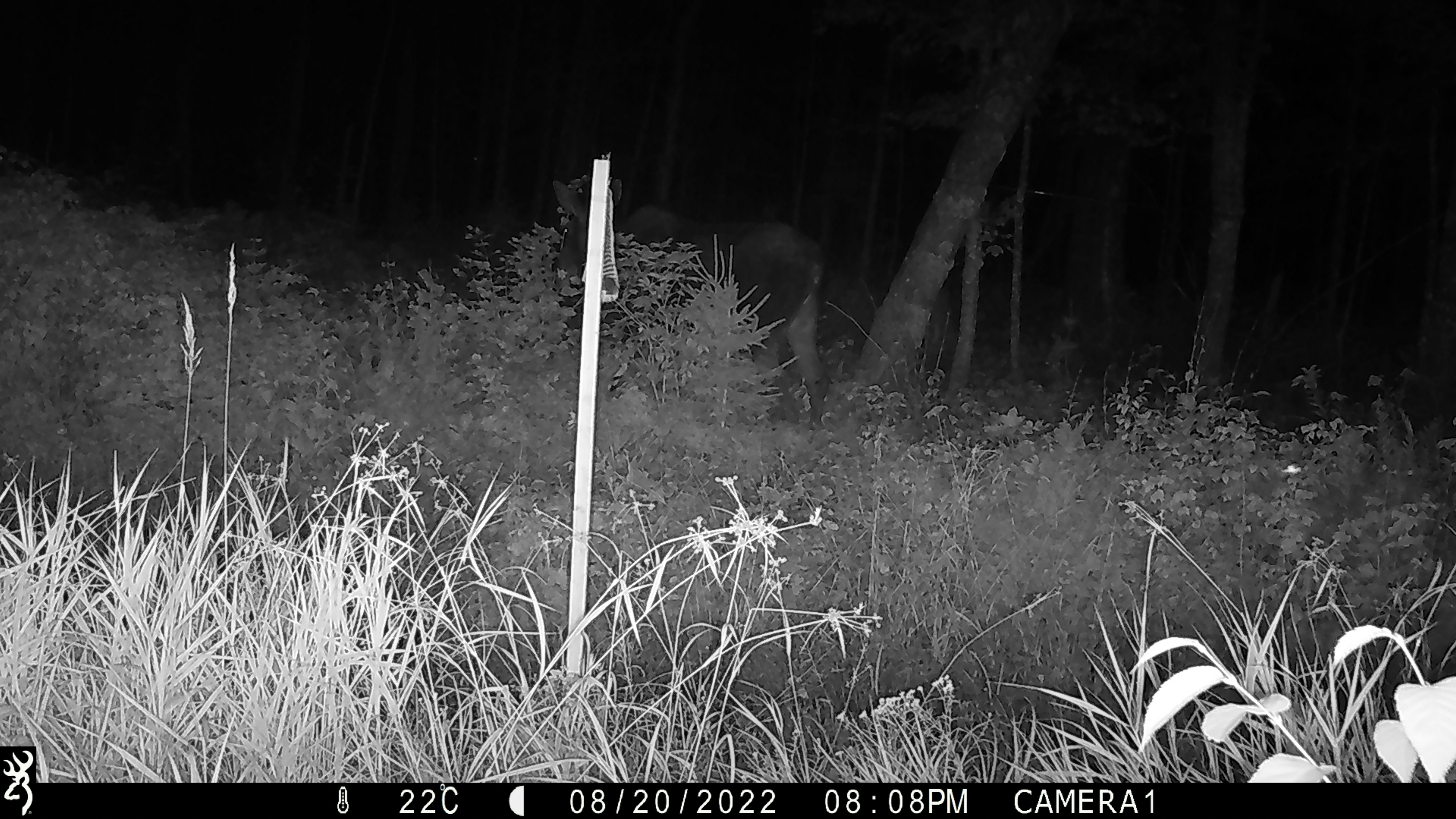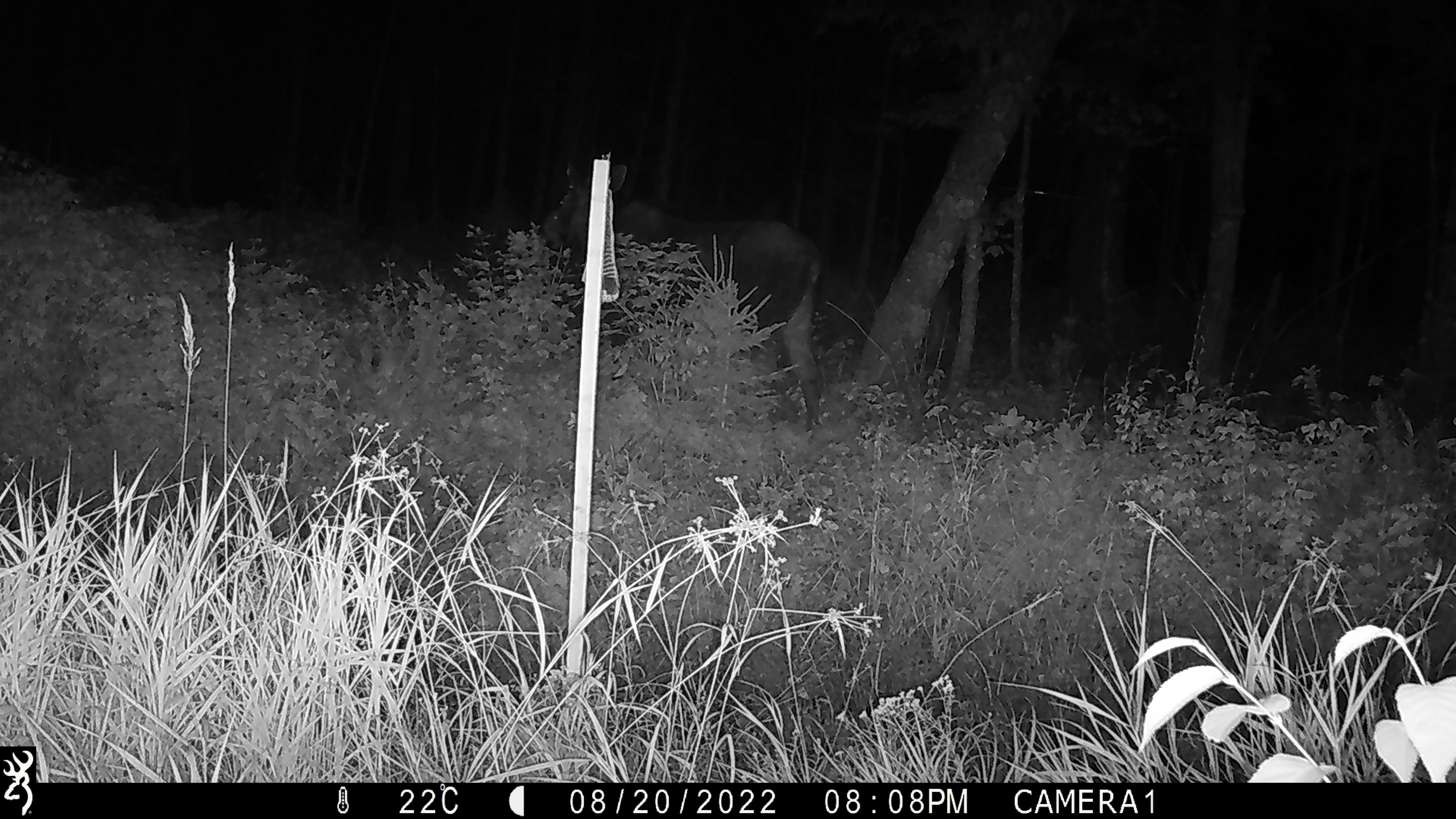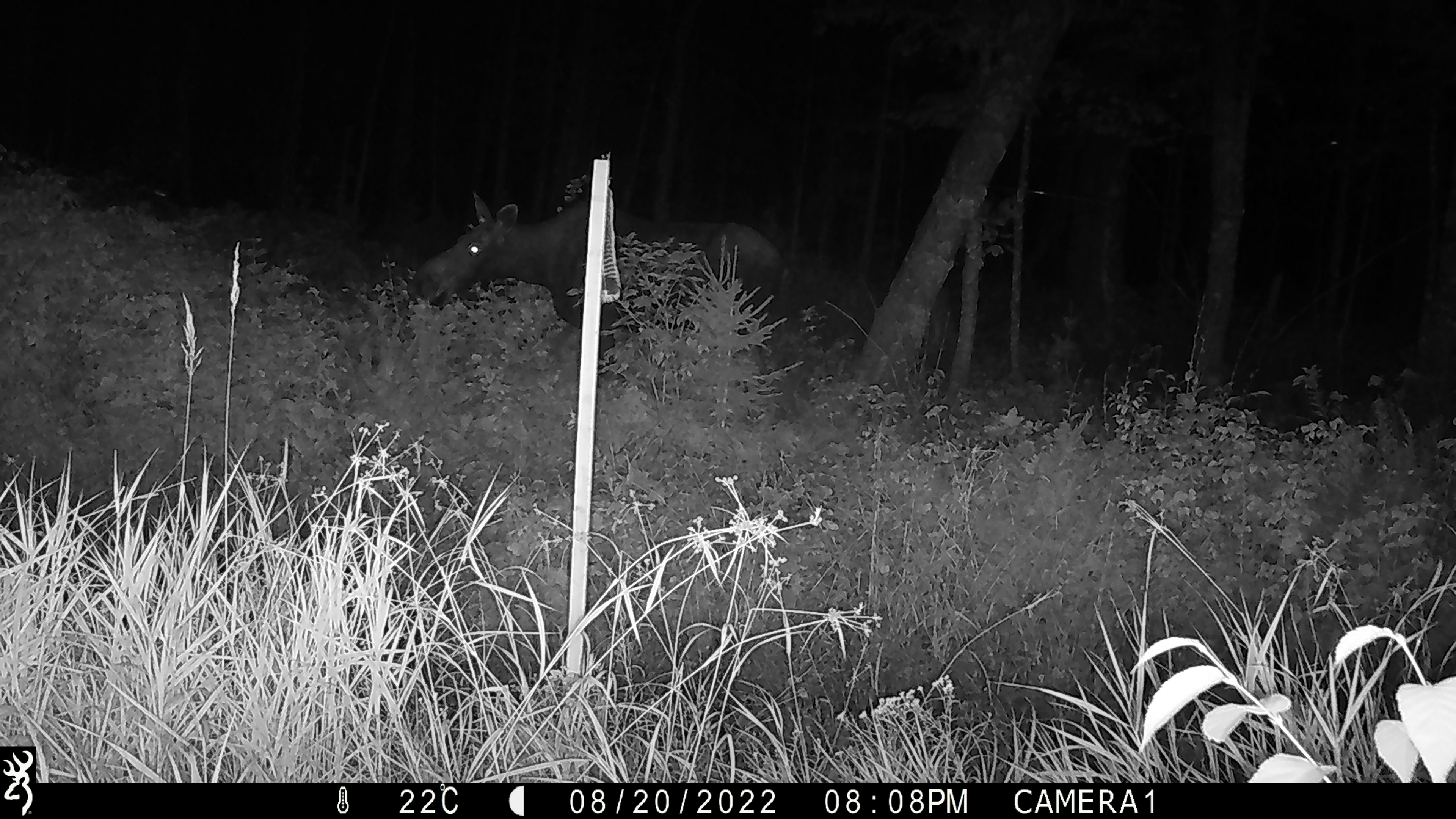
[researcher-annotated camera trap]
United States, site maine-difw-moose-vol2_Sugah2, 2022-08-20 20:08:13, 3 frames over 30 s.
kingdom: Animalia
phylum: Chordata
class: Mammalia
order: Artiodactyla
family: Cervidae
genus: Alces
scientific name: Alces alces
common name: moose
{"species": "moose (Alces alces)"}